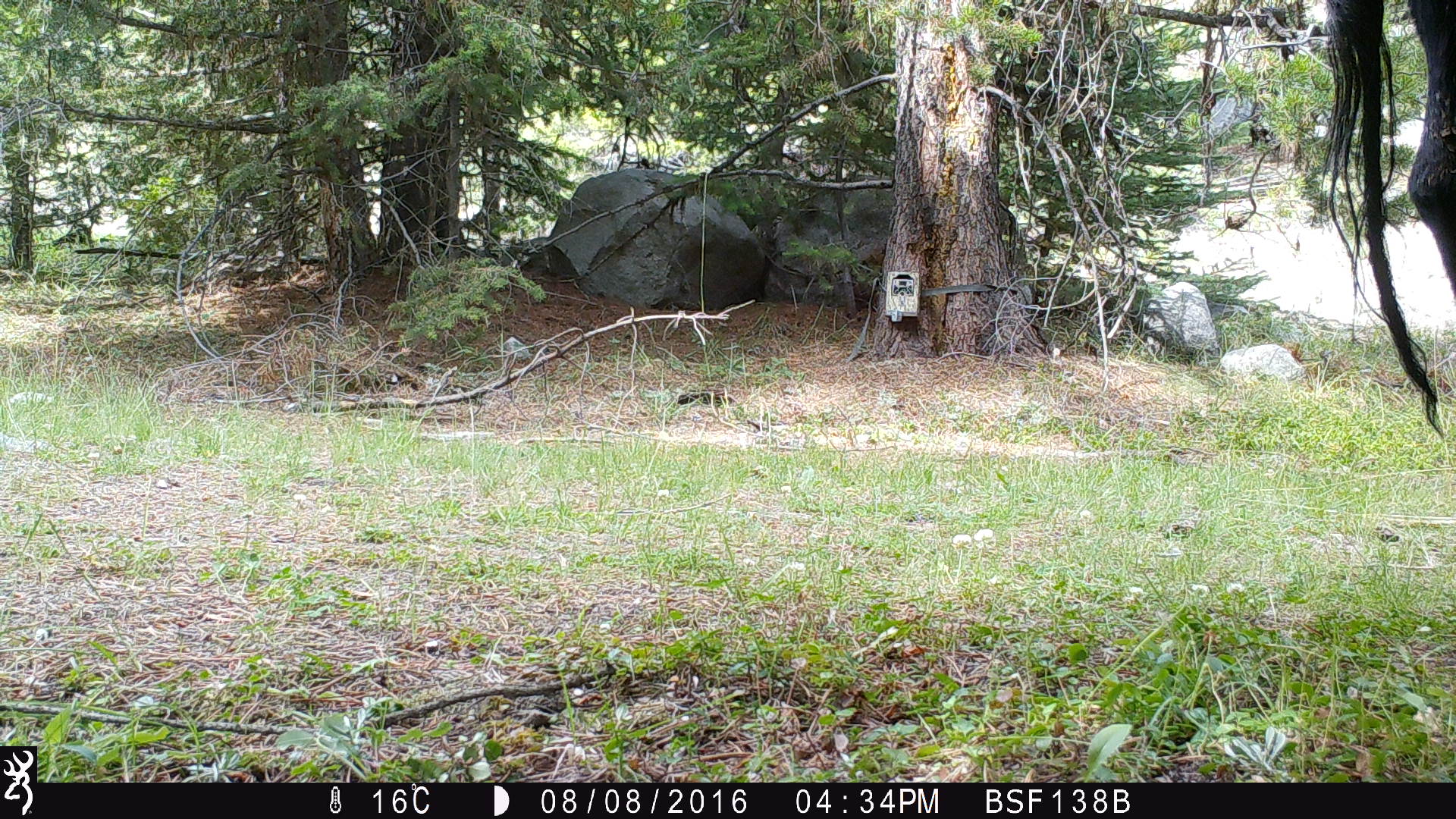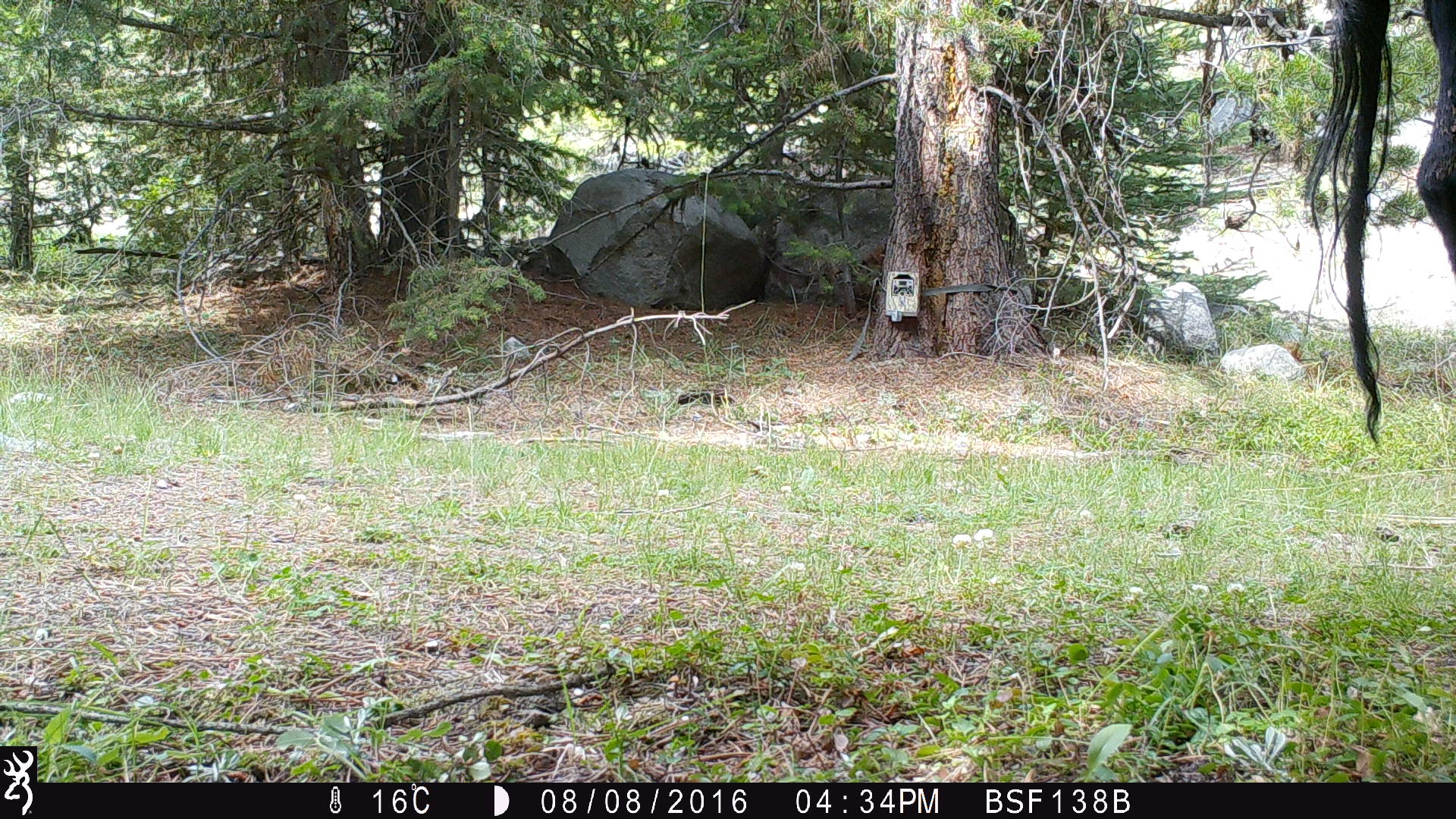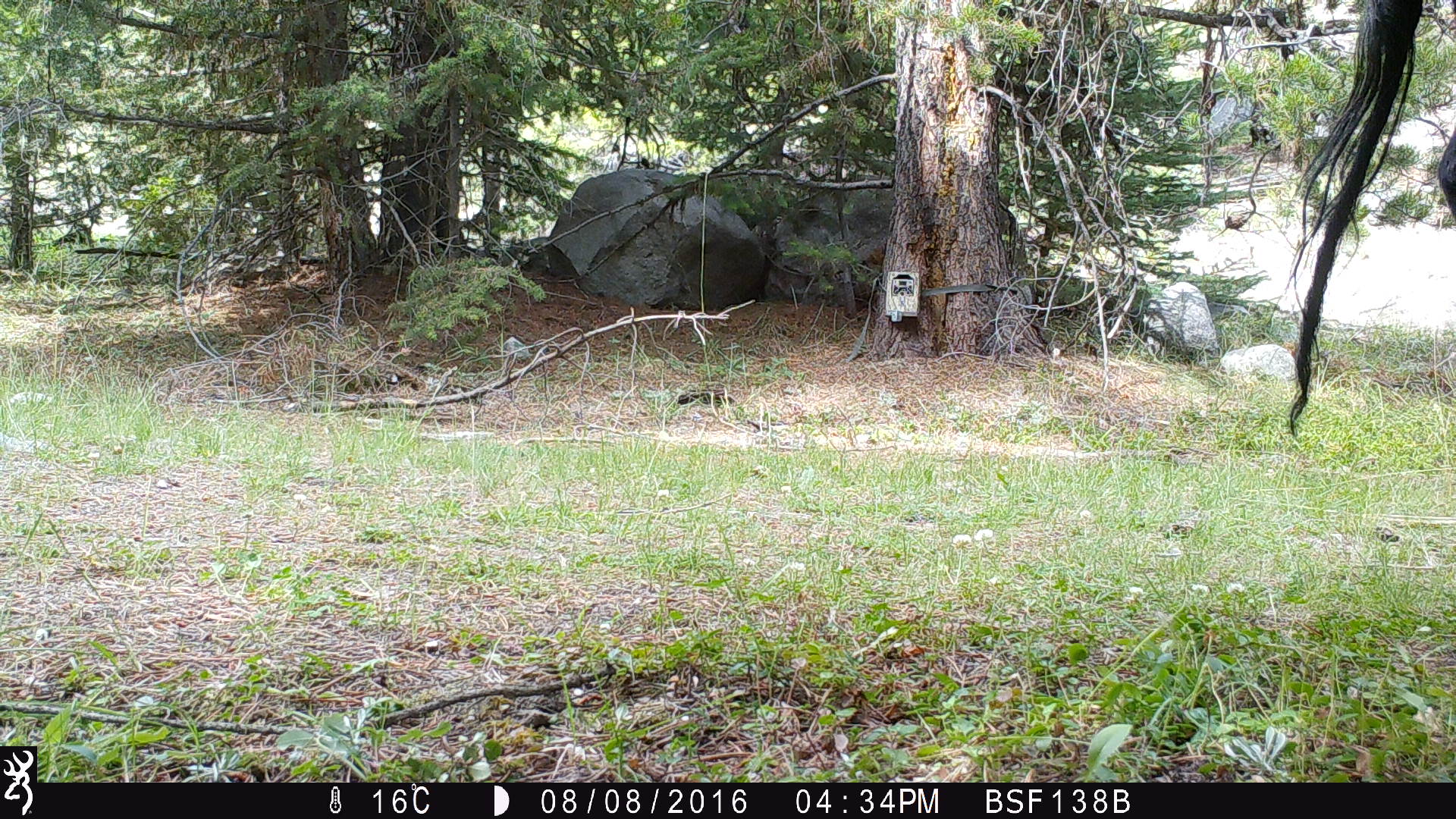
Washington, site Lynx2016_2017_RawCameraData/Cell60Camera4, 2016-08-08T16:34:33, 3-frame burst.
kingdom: Animalia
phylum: Chordata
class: Mammalia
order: Artiodactyla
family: Bovidae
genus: Bos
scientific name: Bos taurus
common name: domestic cattle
Domestic cattle (Bos taurus). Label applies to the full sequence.